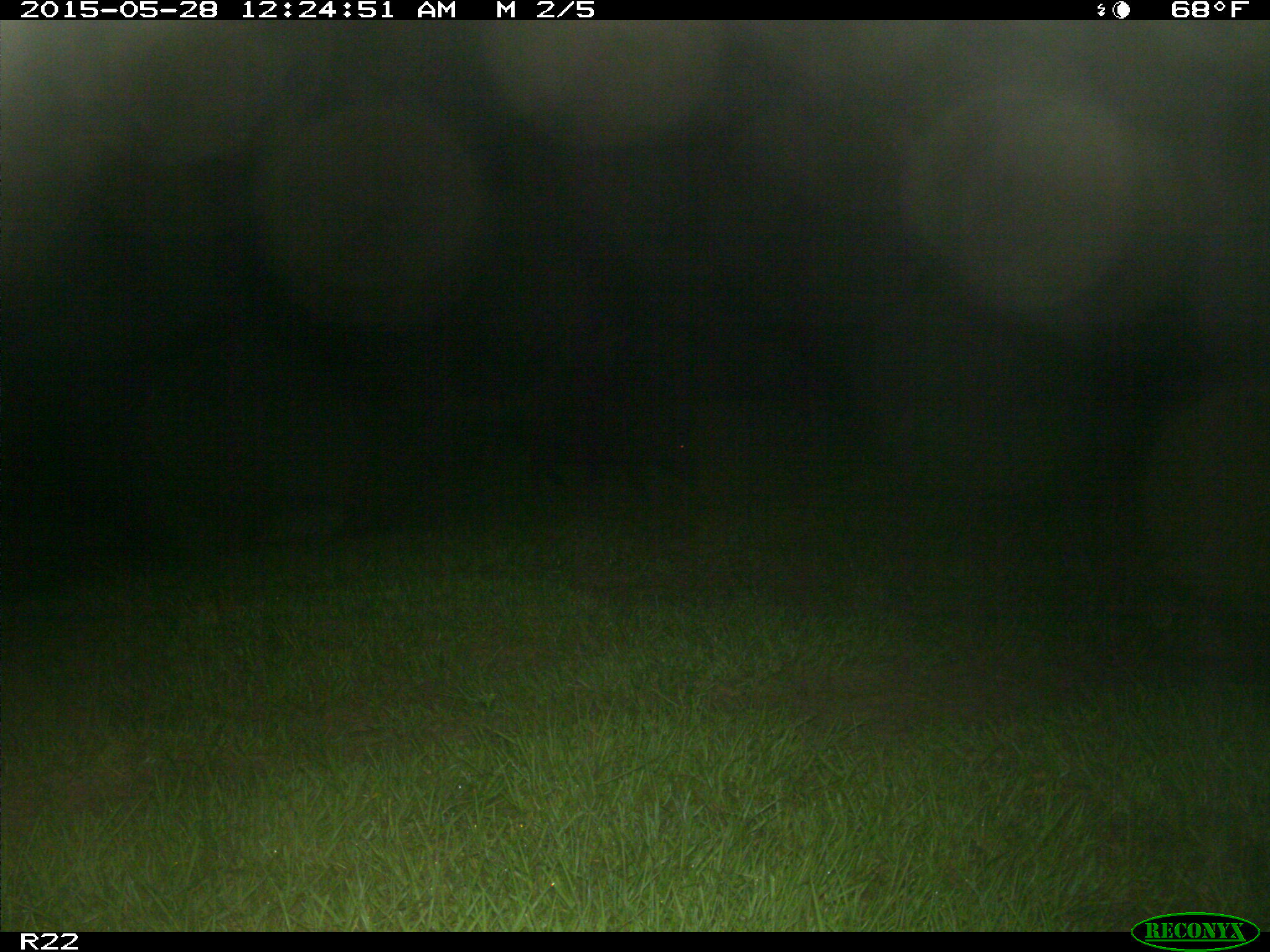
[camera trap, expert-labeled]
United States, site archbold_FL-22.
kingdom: Animalia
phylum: Chordata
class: Mammalia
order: Artiodactyla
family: Bovidae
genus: Bos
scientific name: Bos taurus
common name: domestic cow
Bos taurus (domestic cow).